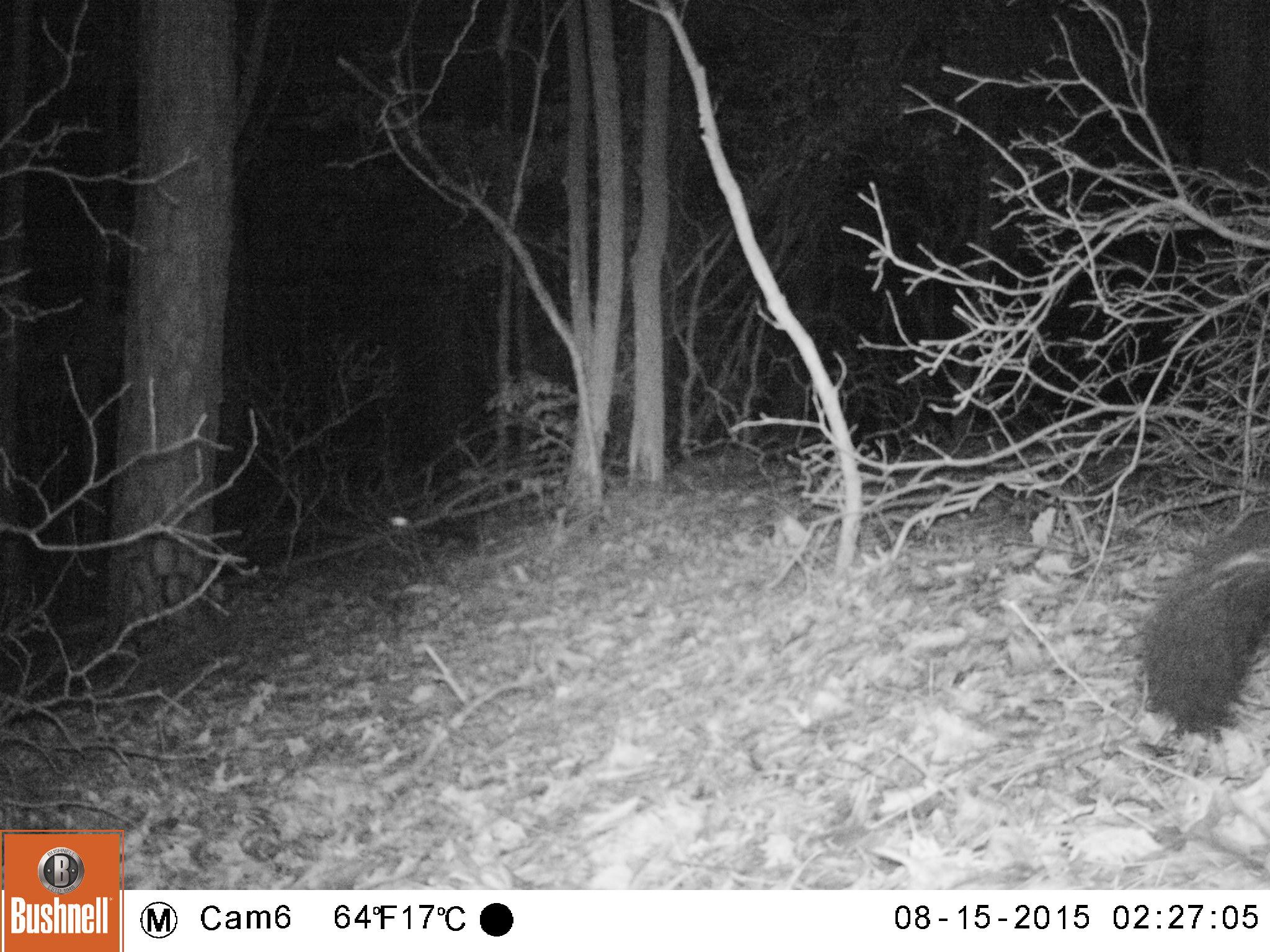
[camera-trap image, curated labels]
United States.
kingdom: Animalia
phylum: Chordata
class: Mammalia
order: Carnivora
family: Mephitidae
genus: Mephitis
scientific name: Mephitis mephitis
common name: striped skunk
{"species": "Striped Skunk (Mephitis mephitis)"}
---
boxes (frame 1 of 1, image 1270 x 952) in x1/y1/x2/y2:
Striped Skunk: 1128/490/1270/747